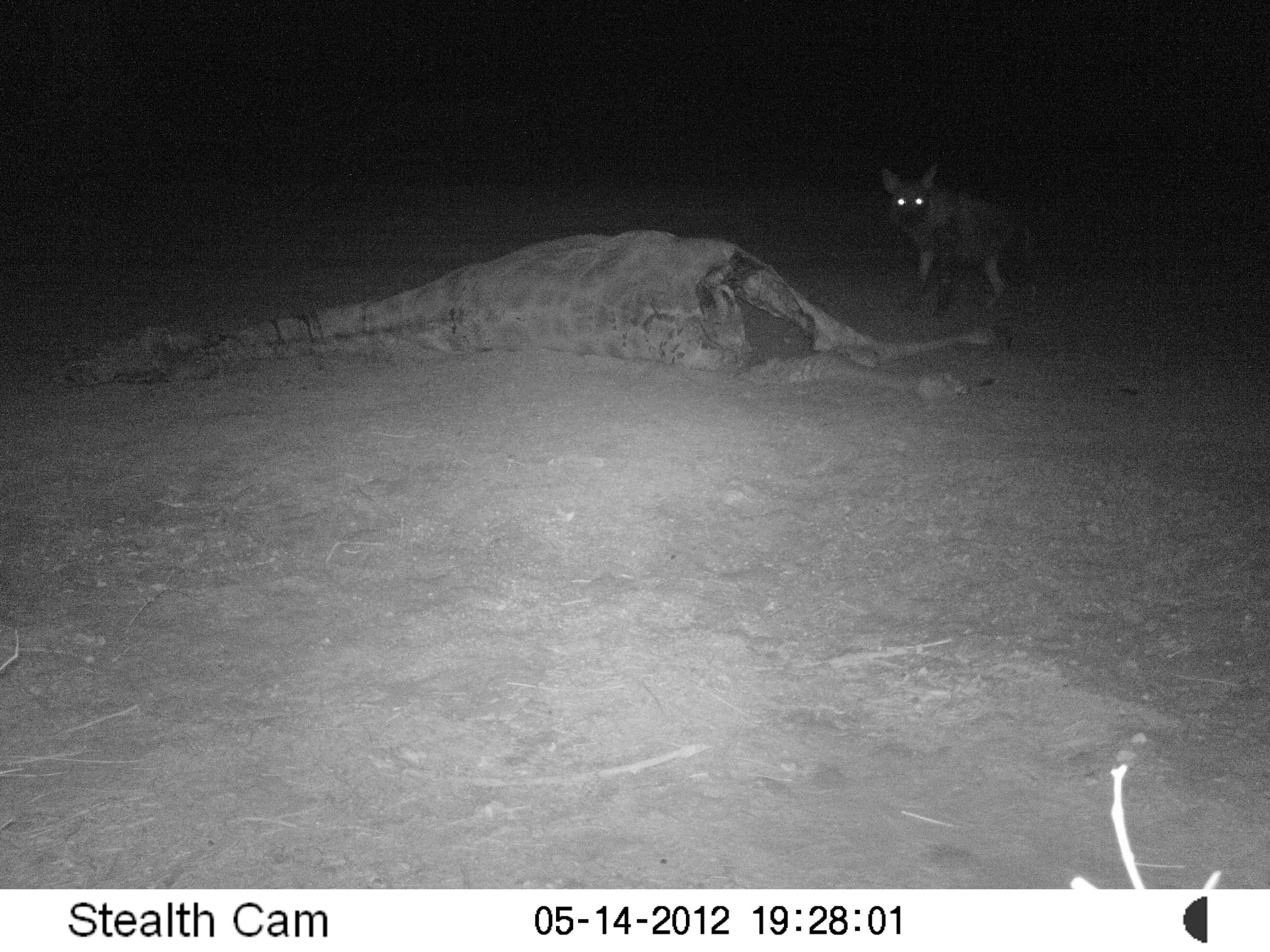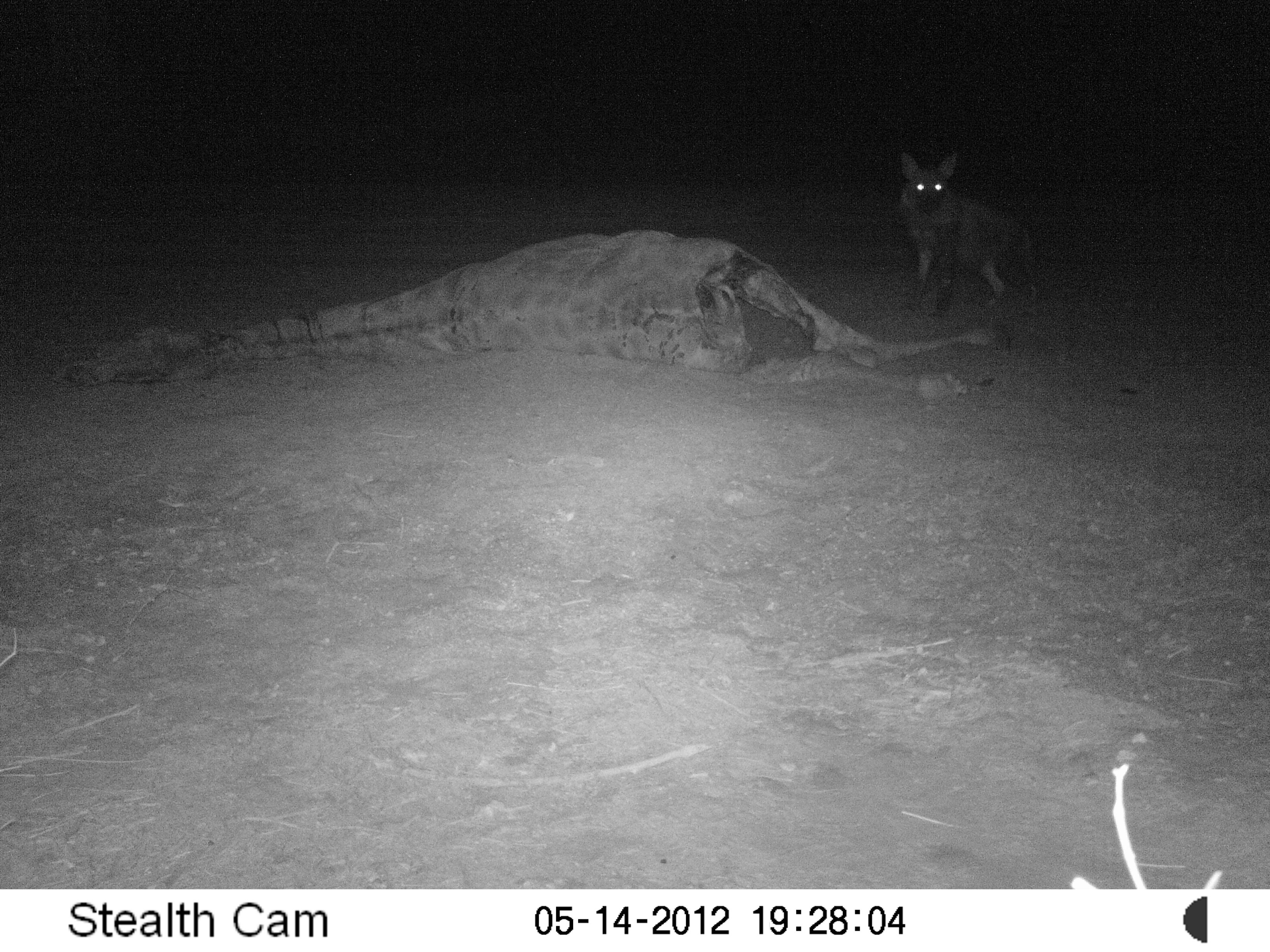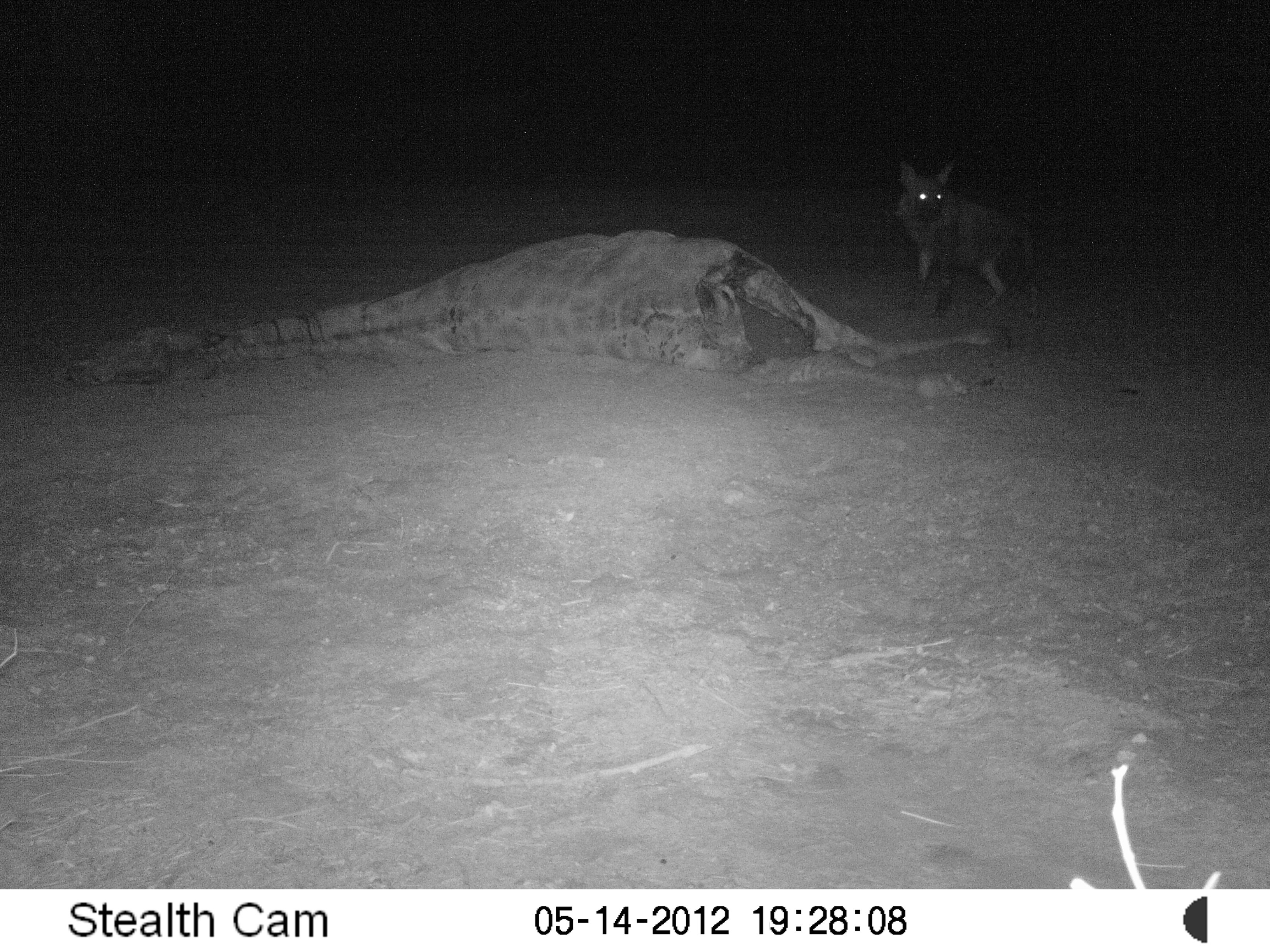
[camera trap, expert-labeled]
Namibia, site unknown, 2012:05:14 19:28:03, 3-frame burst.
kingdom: Animalia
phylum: Chordata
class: Mammalia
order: Carnivora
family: Hyaenidae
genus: Parahyaena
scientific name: Parahyaena brunnea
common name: brown hyena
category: hyaena brunnea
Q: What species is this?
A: Hyaena brunnea (brown hyena) (Parahyaena brunnea).